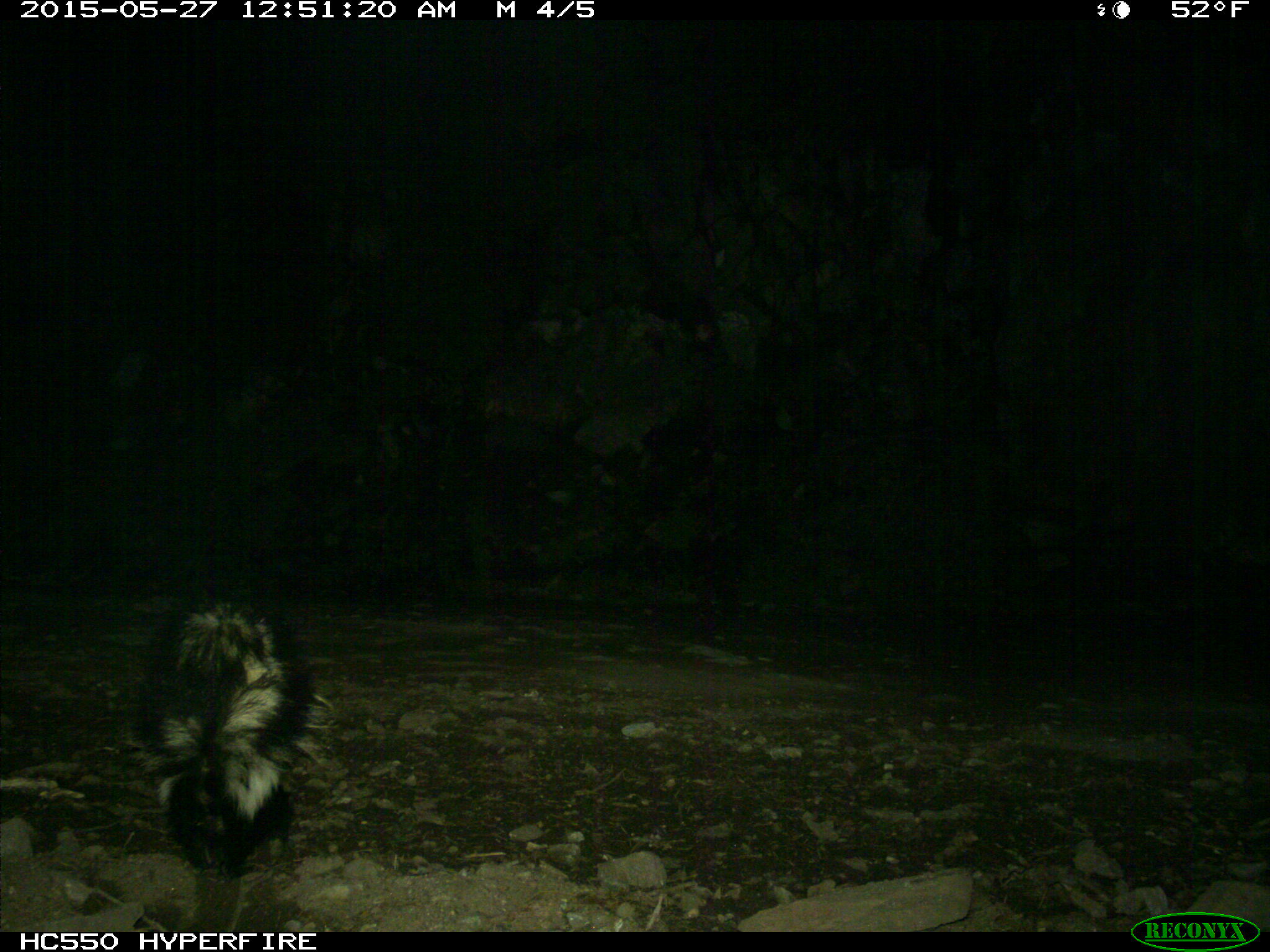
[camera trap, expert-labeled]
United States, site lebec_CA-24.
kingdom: Animalia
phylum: Chordata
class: Mammalia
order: Carnivora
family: Mephitidae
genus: Mephitis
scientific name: Mephitis mephitis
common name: striped skunk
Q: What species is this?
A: Mephitis mephitis (striped skunk).